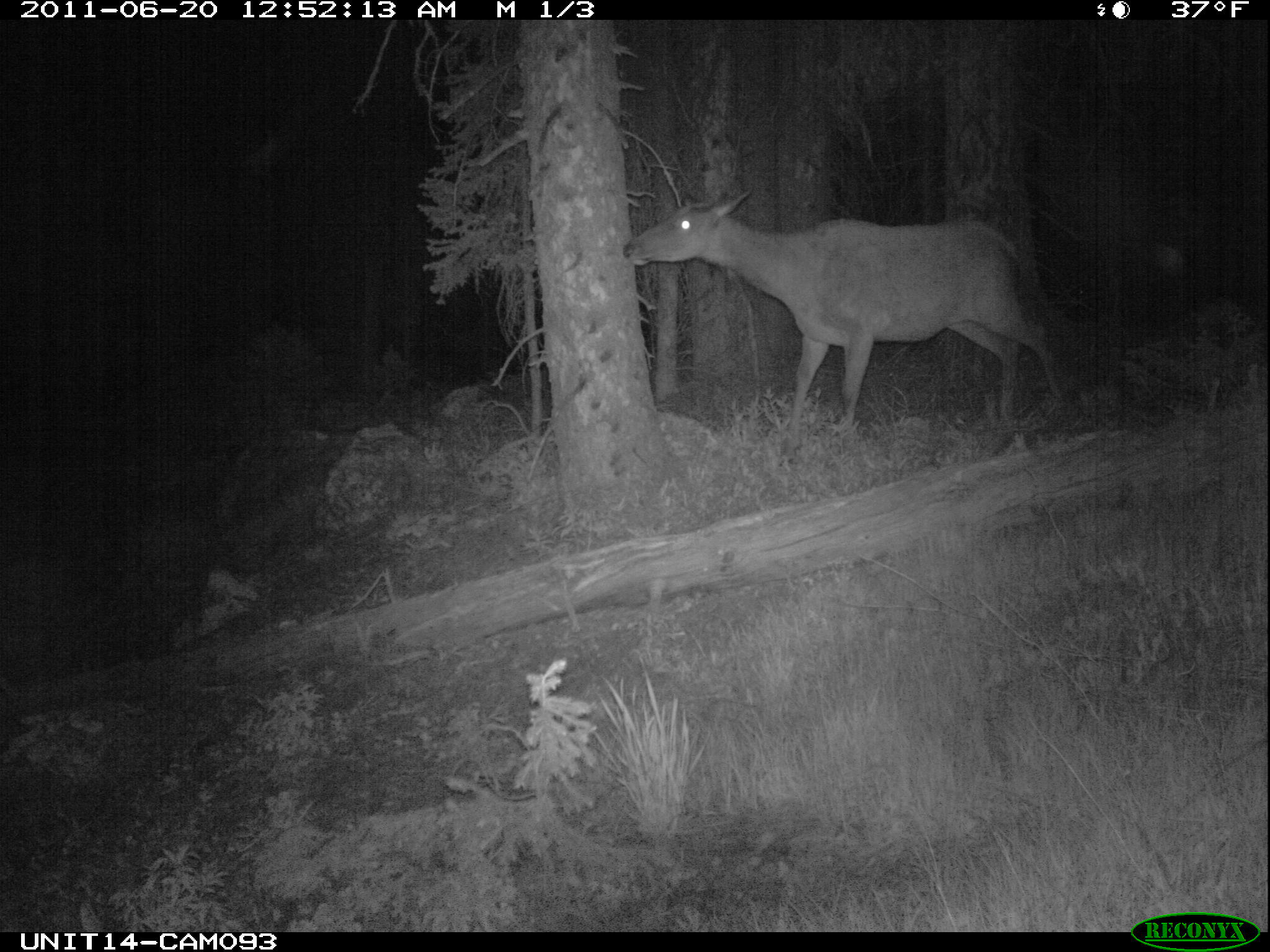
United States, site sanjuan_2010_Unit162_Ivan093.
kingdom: Animalia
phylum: Chordata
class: Mammalia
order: Artiodactyla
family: Cervidae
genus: Cervus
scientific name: Cervus elaphus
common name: red deer